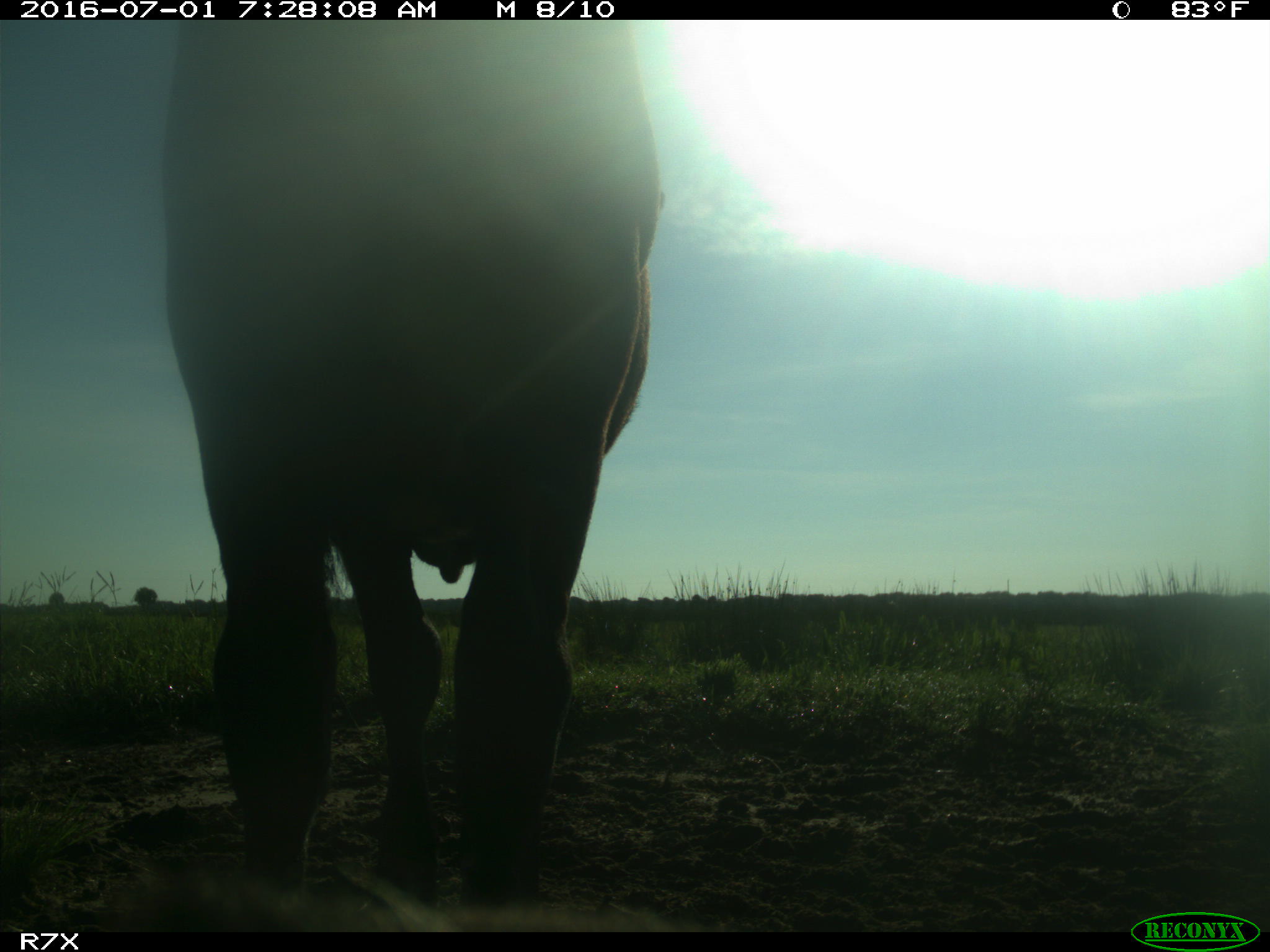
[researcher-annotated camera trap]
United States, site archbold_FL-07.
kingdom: Animalia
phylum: Chordata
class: Mammalia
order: Artiodactyla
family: Bovidae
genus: Bos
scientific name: Bos taurus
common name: domestic cow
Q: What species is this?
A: Bos taurus (domestic cow).